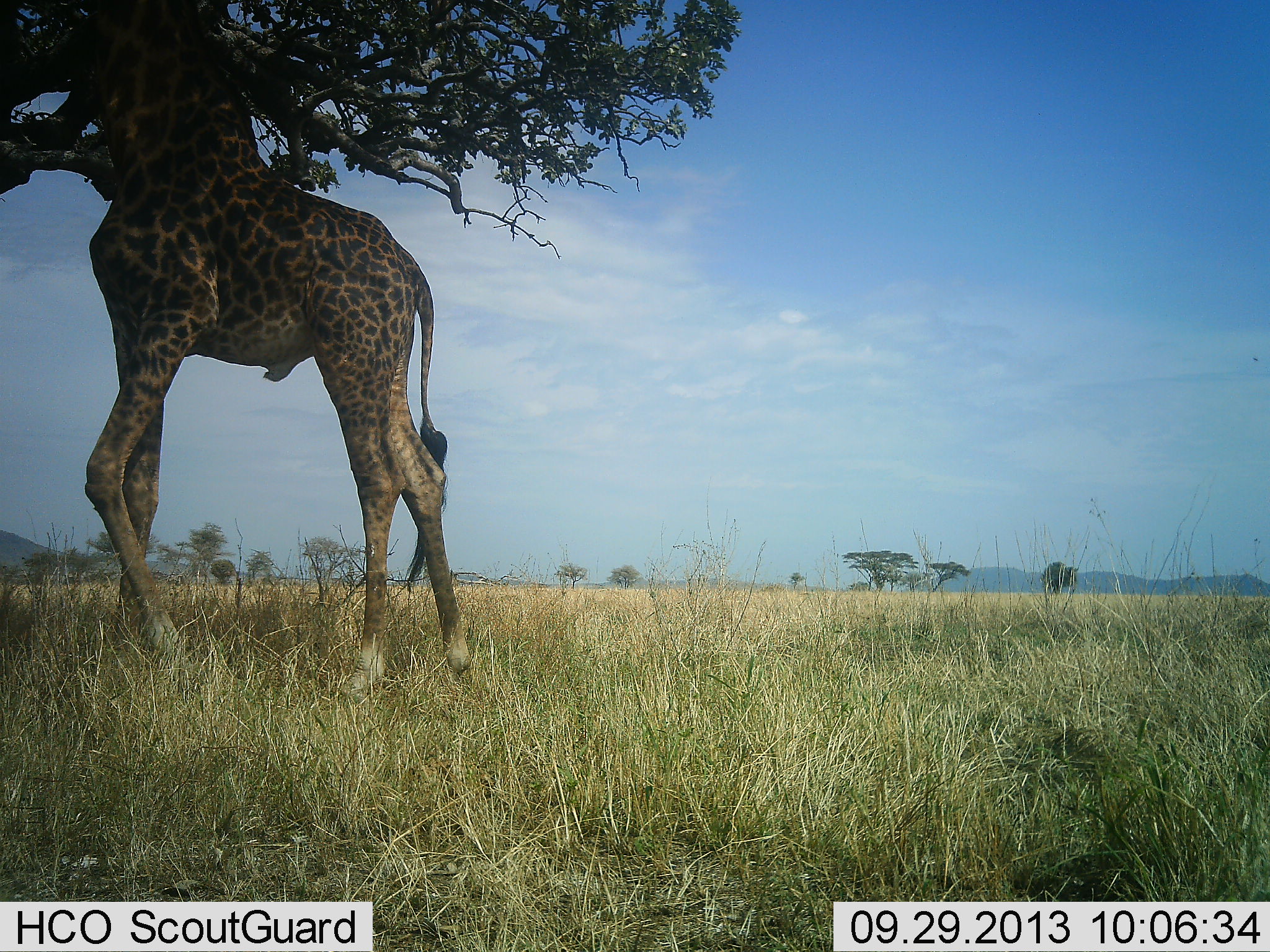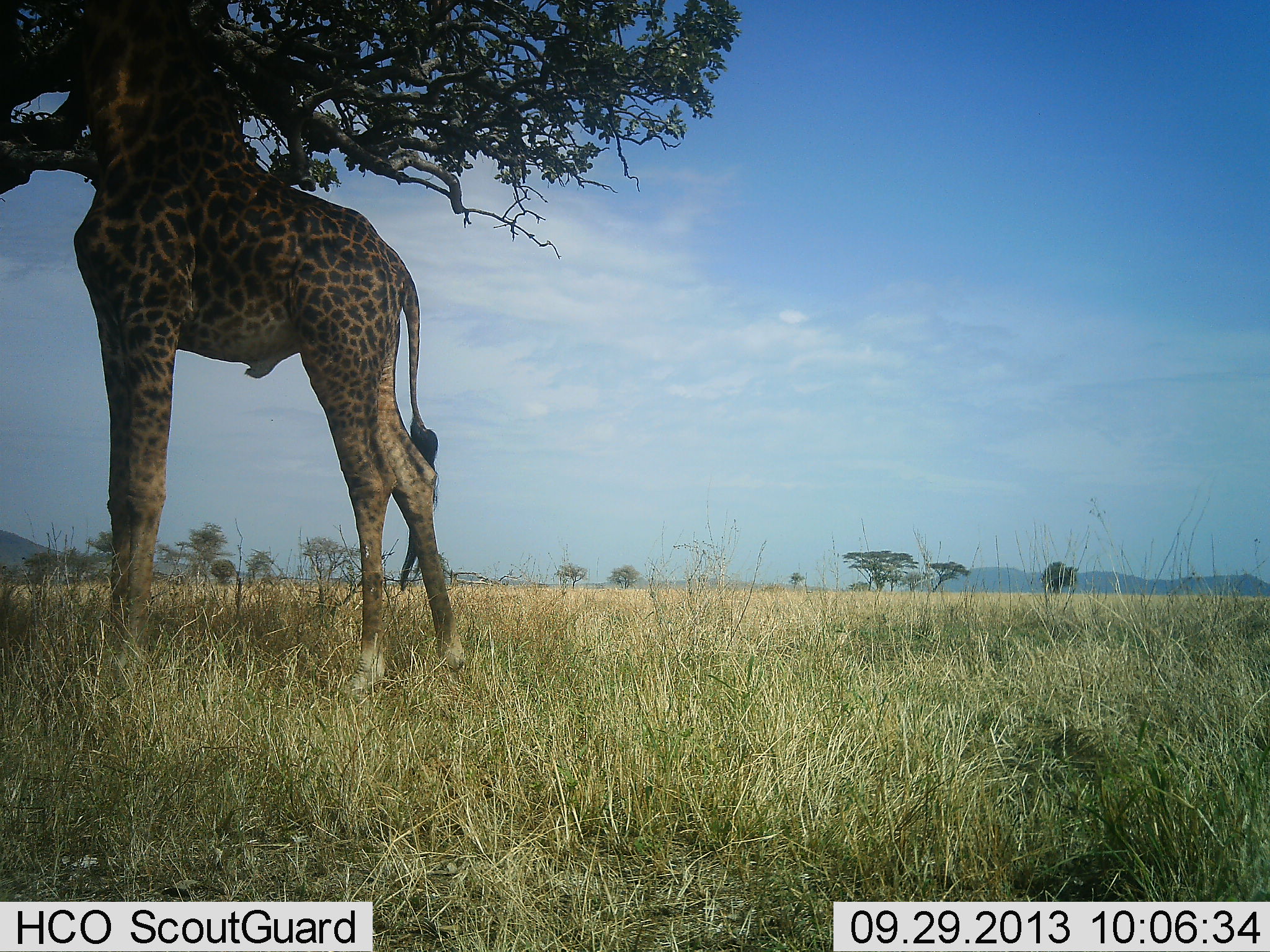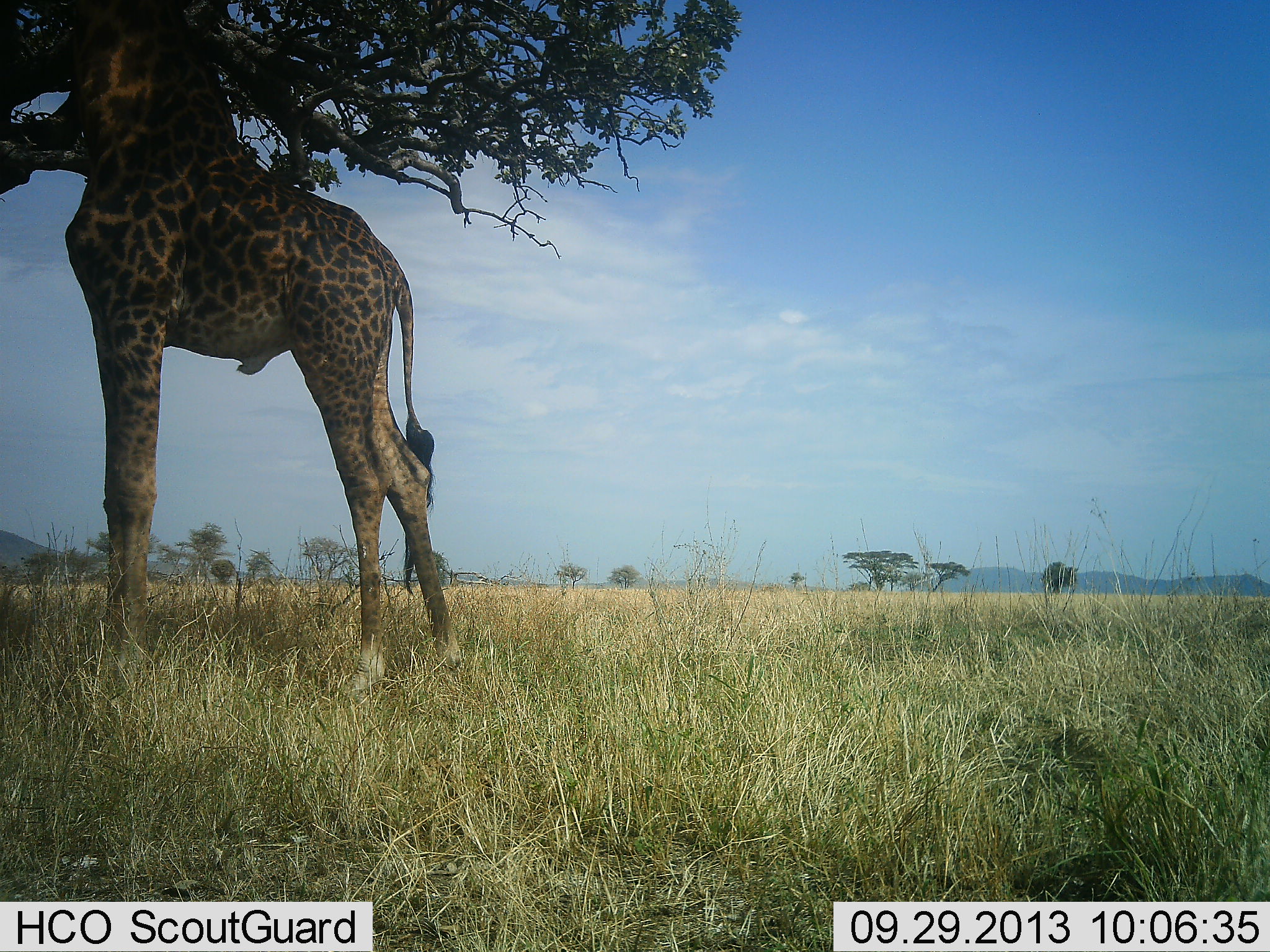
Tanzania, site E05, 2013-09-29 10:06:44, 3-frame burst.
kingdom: Animalia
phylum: Chordata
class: Mammalia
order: Artiodactyla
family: Giraffidae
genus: Giraffa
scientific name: Giraffa camelopardalis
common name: giraffe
Giraffe (Giraffa camelopardalis), count 1. Behavior (volunteer vote fractions): standing 30%, resting 0%, moving 10%, interacting 0%. Young present (vote fraction): 10%. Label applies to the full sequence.